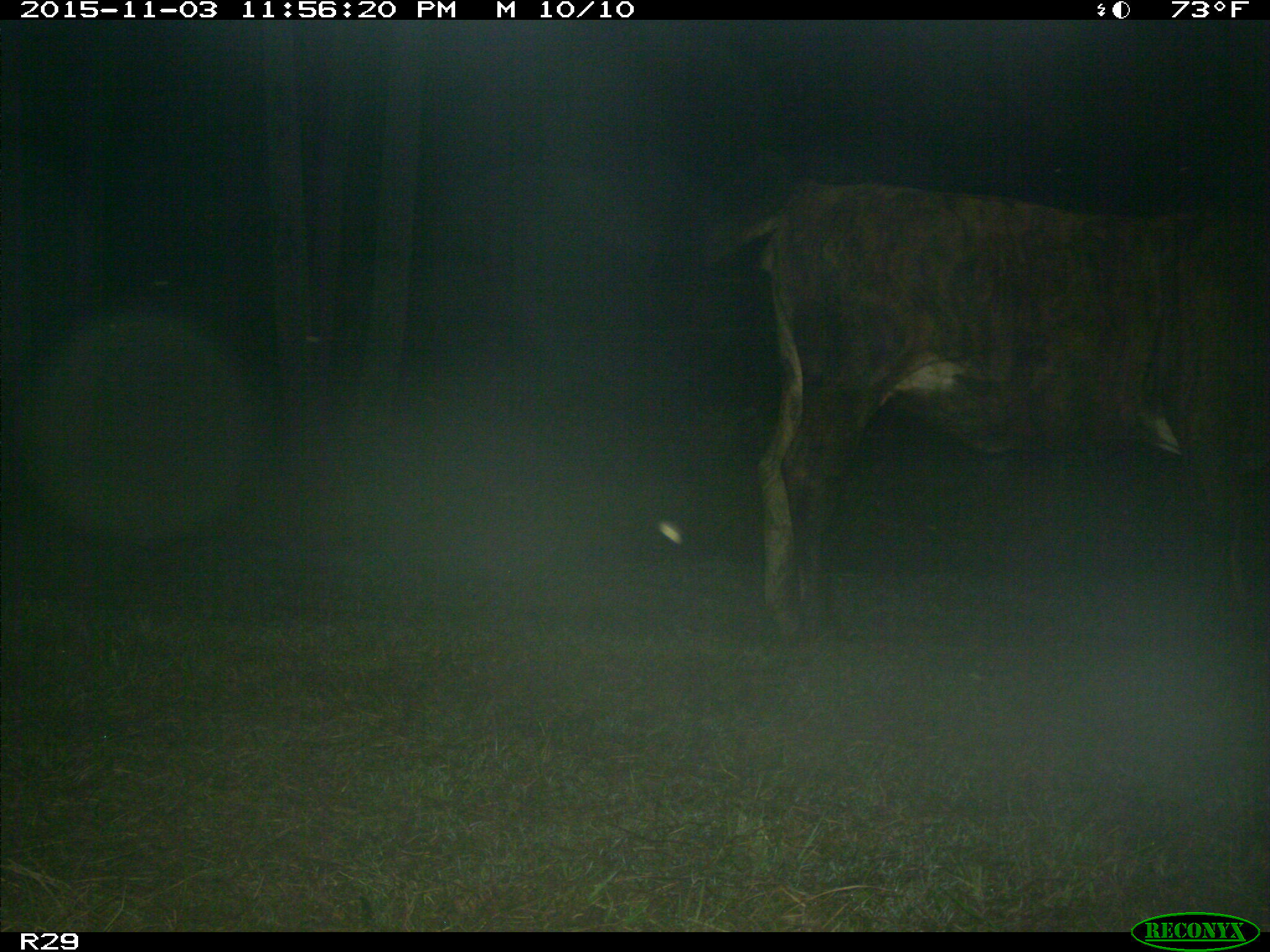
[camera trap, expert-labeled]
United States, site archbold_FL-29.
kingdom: Animalia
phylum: Chordata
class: Mammalia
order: Artiodactyla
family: Bovidae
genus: Bos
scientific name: Bos taurus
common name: domestic cow